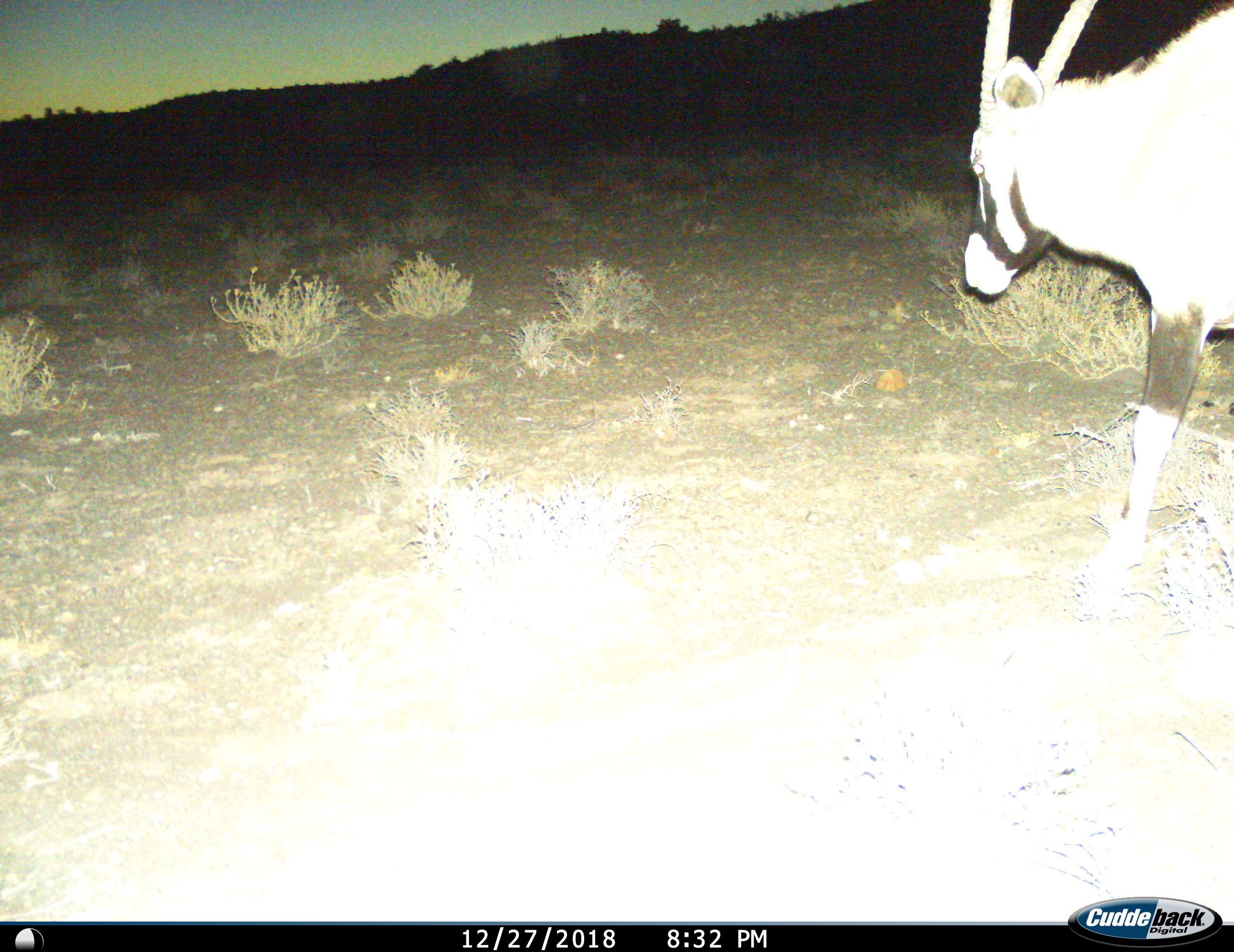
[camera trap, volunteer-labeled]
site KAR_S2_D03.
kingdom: Animalia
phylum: Chordata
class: Mammalia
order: Artiodactyla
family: Bovidae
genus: Oryx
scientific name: Oryx gazella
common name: gemsbok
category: oryx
Oryx (gemsbok) (Oryx gazella), count 1. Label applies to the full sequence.